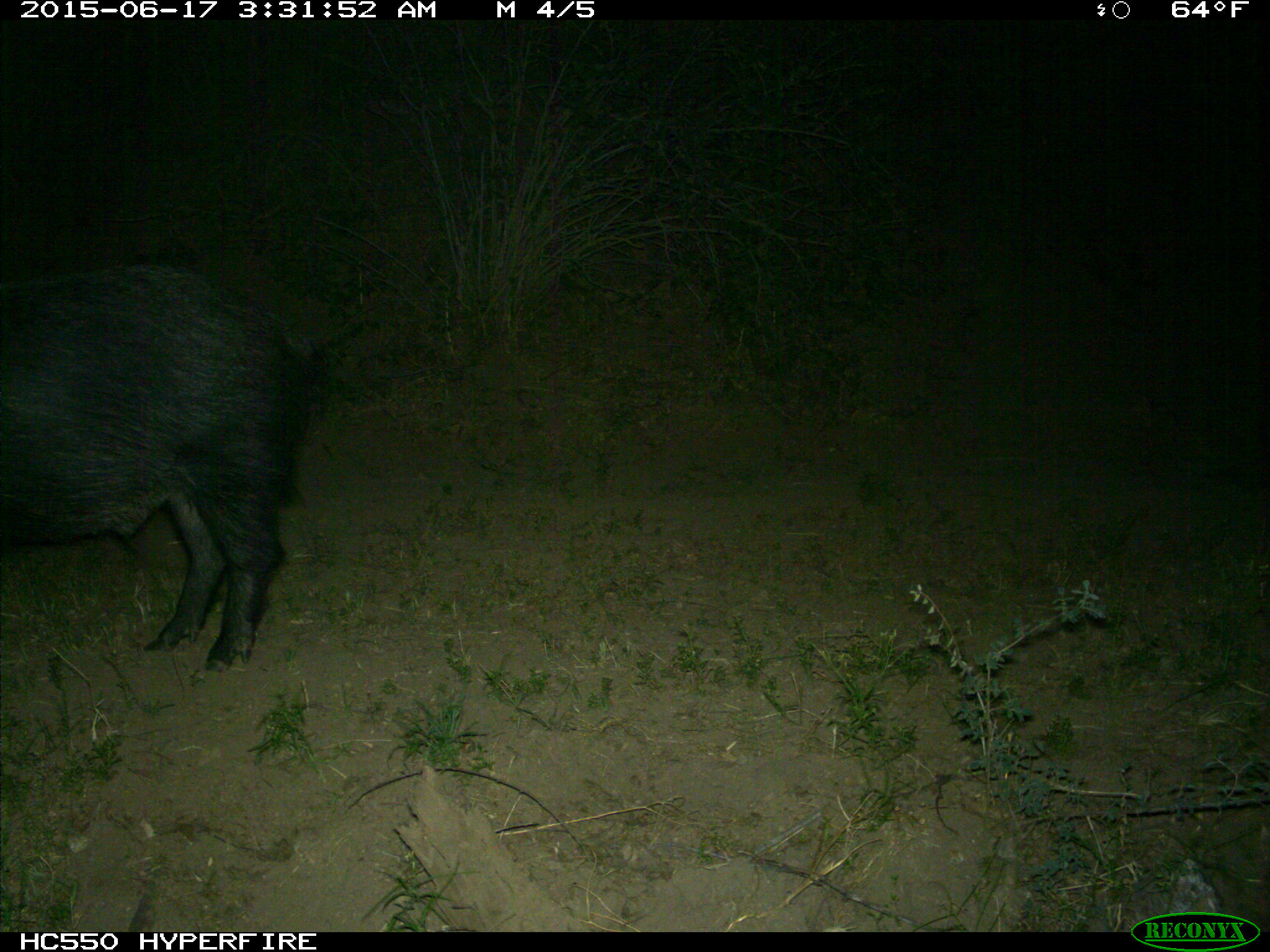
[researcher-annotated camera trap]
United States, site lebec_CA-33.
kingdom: Animalia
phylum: Chordata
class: Mammalia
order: Artiodactyla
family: Suidae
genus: Sus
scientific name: Sus scrofa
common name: wild boar